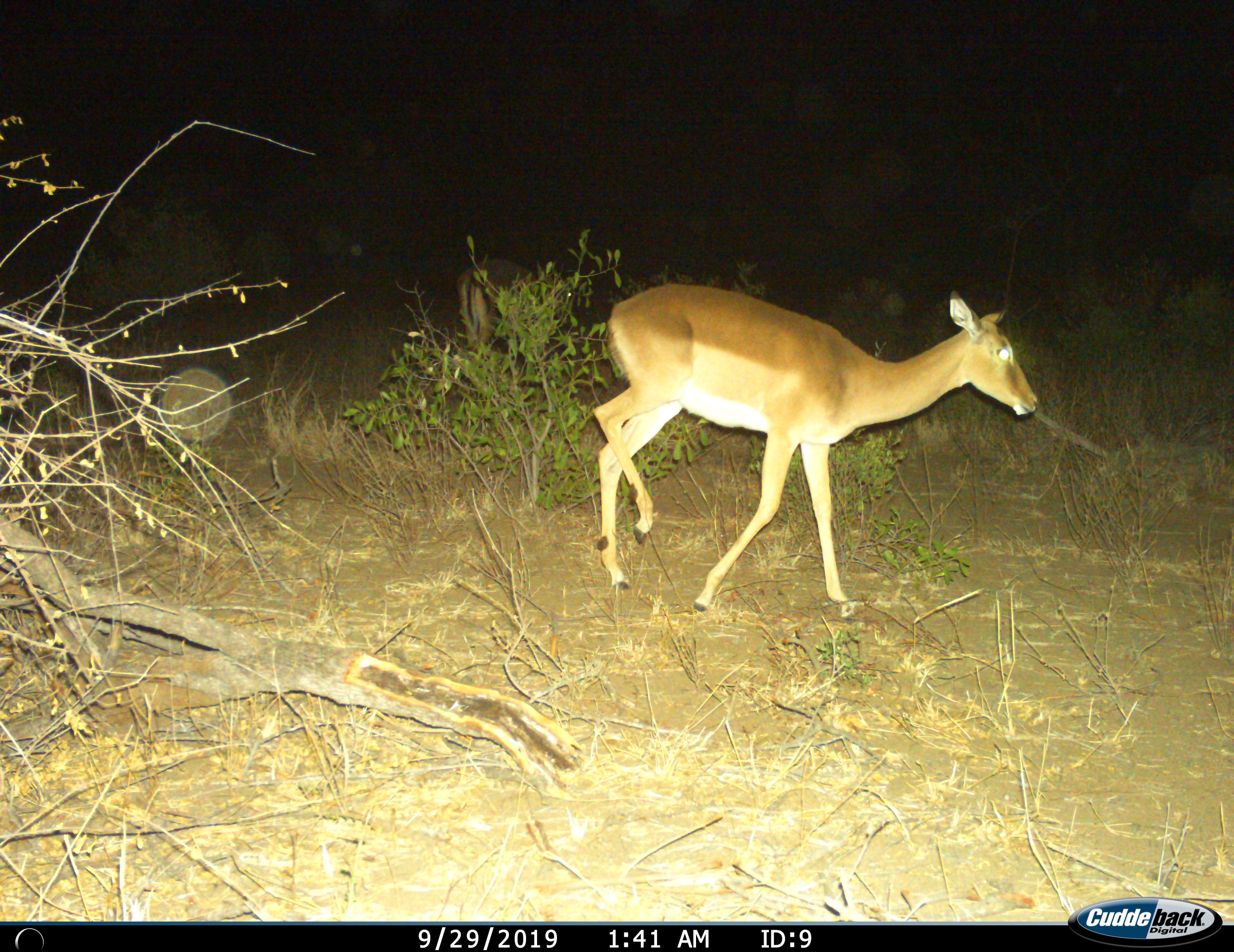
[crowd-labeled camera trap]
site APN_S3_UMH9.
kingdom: Animalia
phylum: Chordata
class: Mammalia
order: Artiodactyla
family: Bovidae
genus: Aepyceros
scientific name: Aepyceros melampus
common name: impala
Impala (Aepyceros melampus), count 2. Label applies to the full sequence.